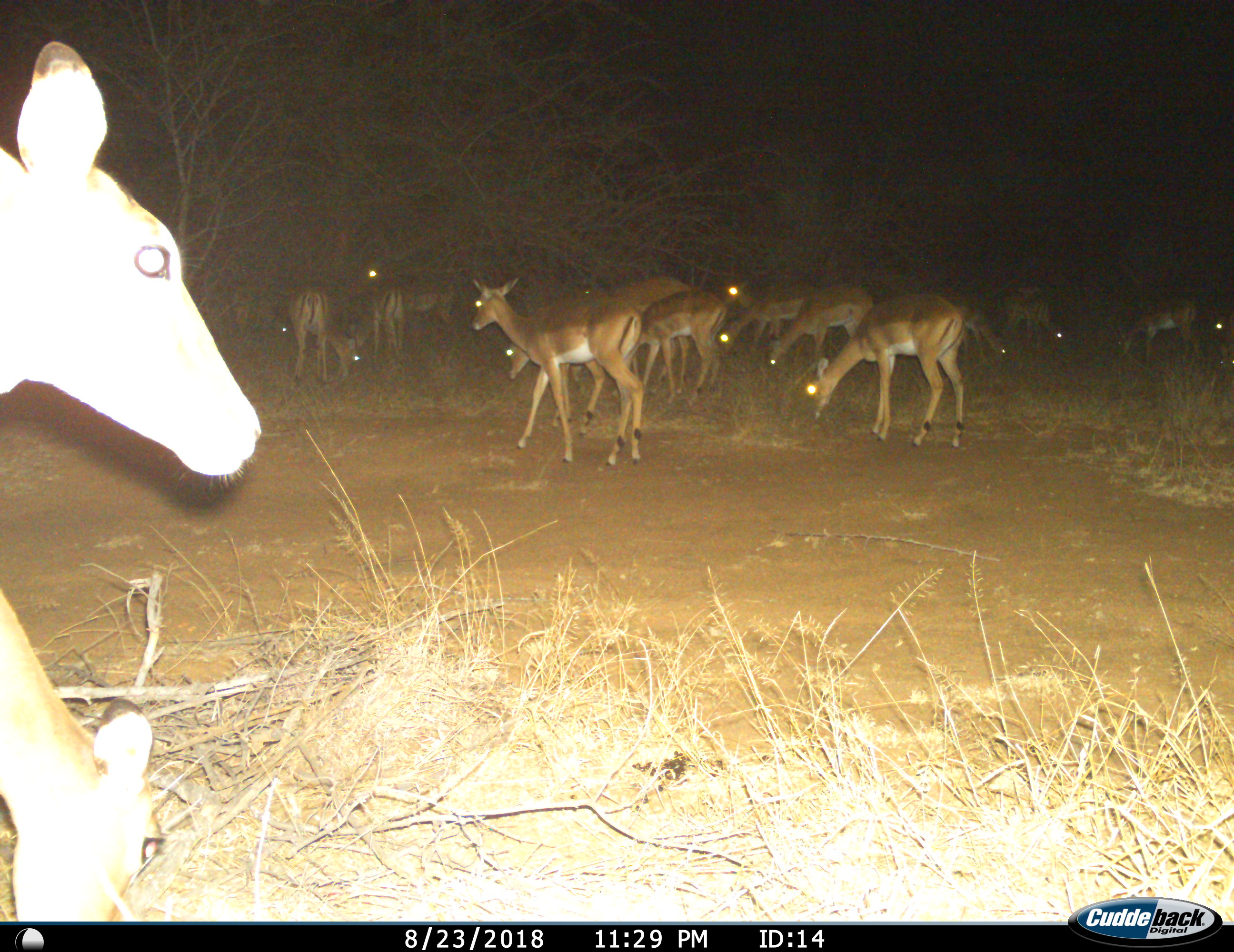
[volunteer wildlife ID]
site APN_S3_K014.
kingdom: Animalia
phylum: Chordata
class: Mammalia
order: Artiodactyla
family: Bovidae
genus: Aepyceros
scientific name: Aepyceros melampus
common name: impala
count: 11-50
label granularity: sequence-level